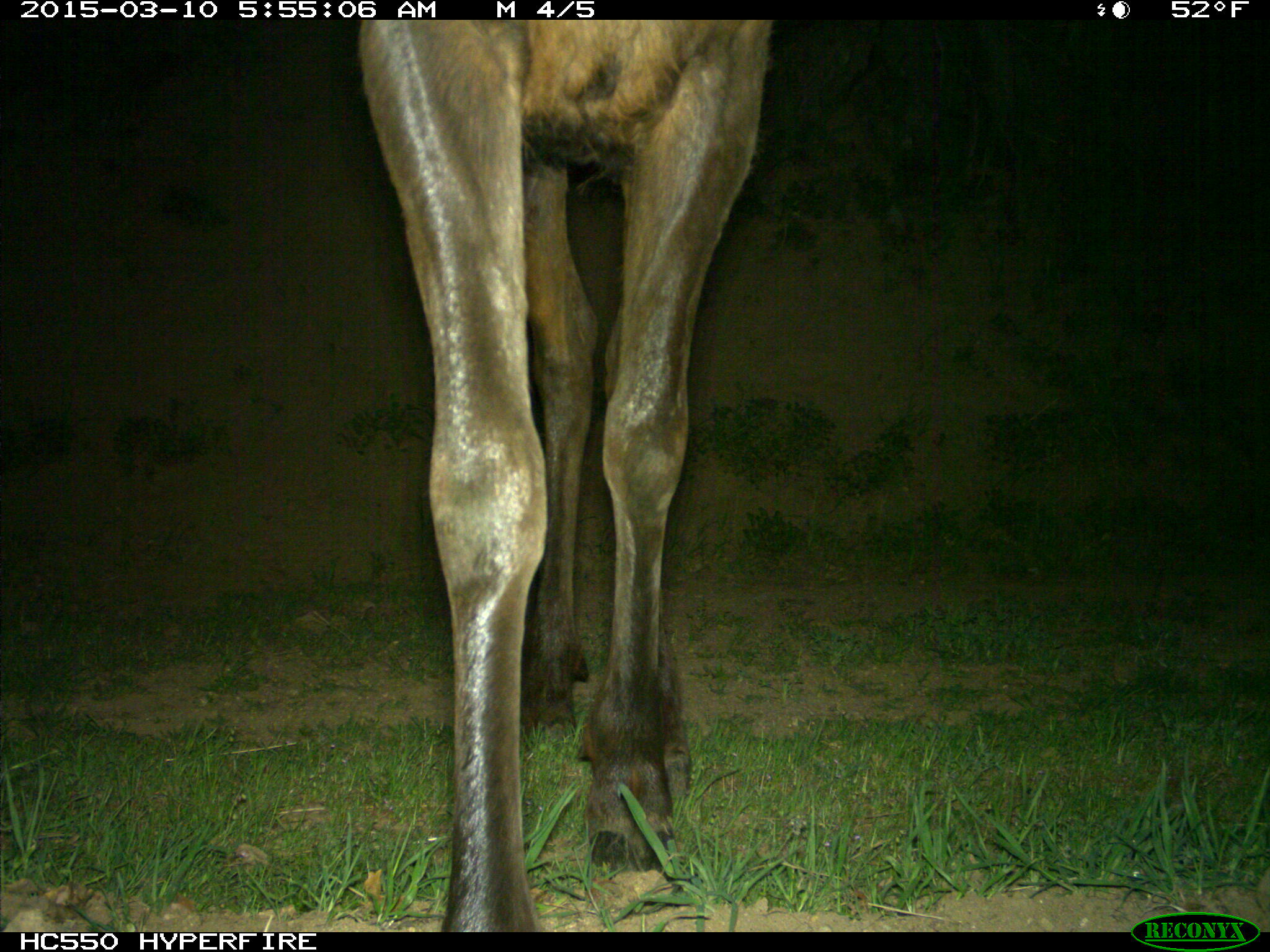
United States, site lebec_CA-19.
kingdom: Animalia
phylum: Chordata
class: Mammalia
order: Artiodactyla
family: Cervidae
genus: Cervus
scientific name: Cervus canadensis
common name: elk